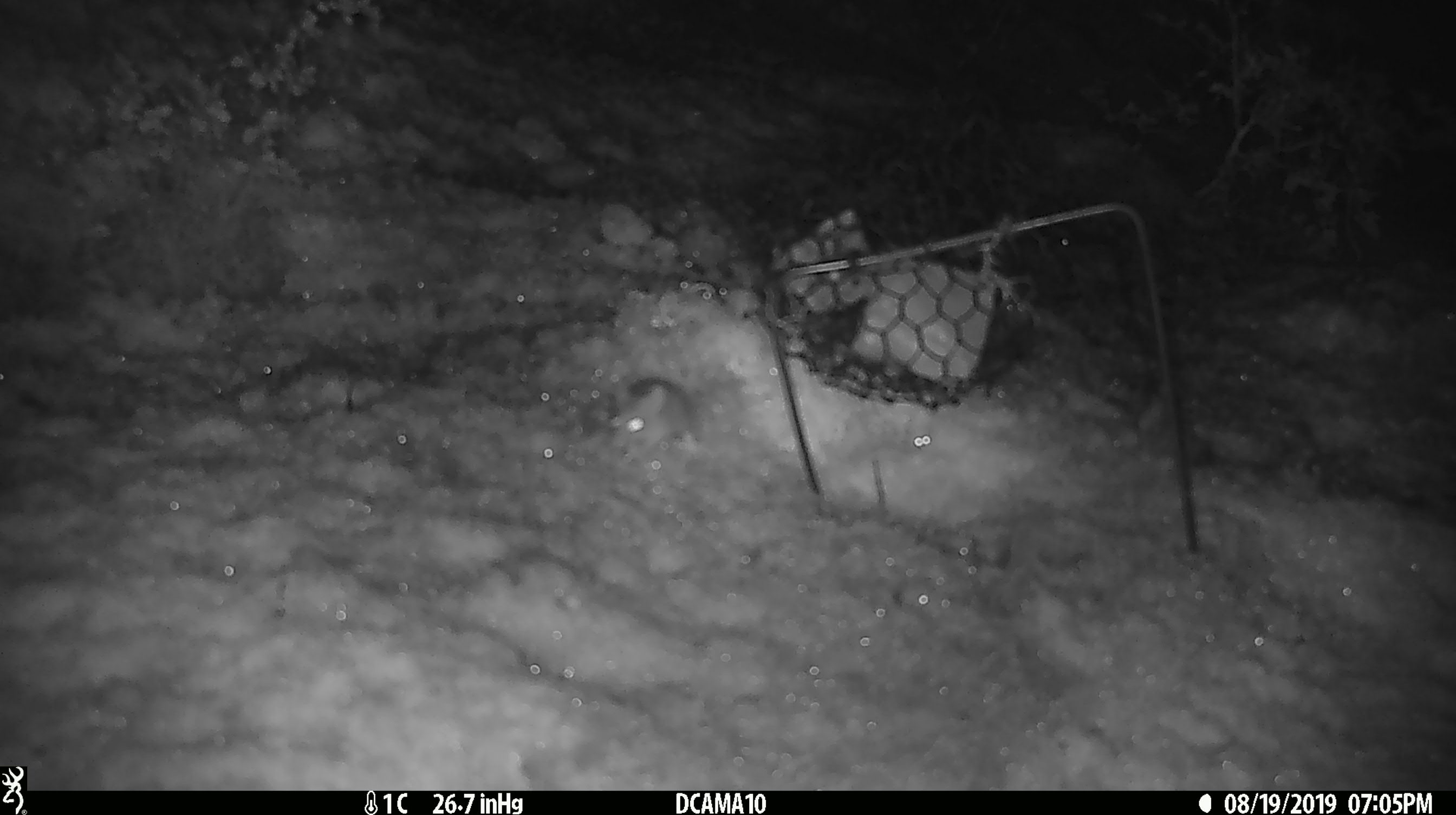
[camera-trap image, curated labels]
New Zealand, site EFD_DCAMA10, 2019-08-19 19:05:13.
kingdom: Animalia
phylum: Chordata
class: Mammalia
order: Rodentia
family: Muridae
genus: Mus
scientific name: Mus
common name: mouse